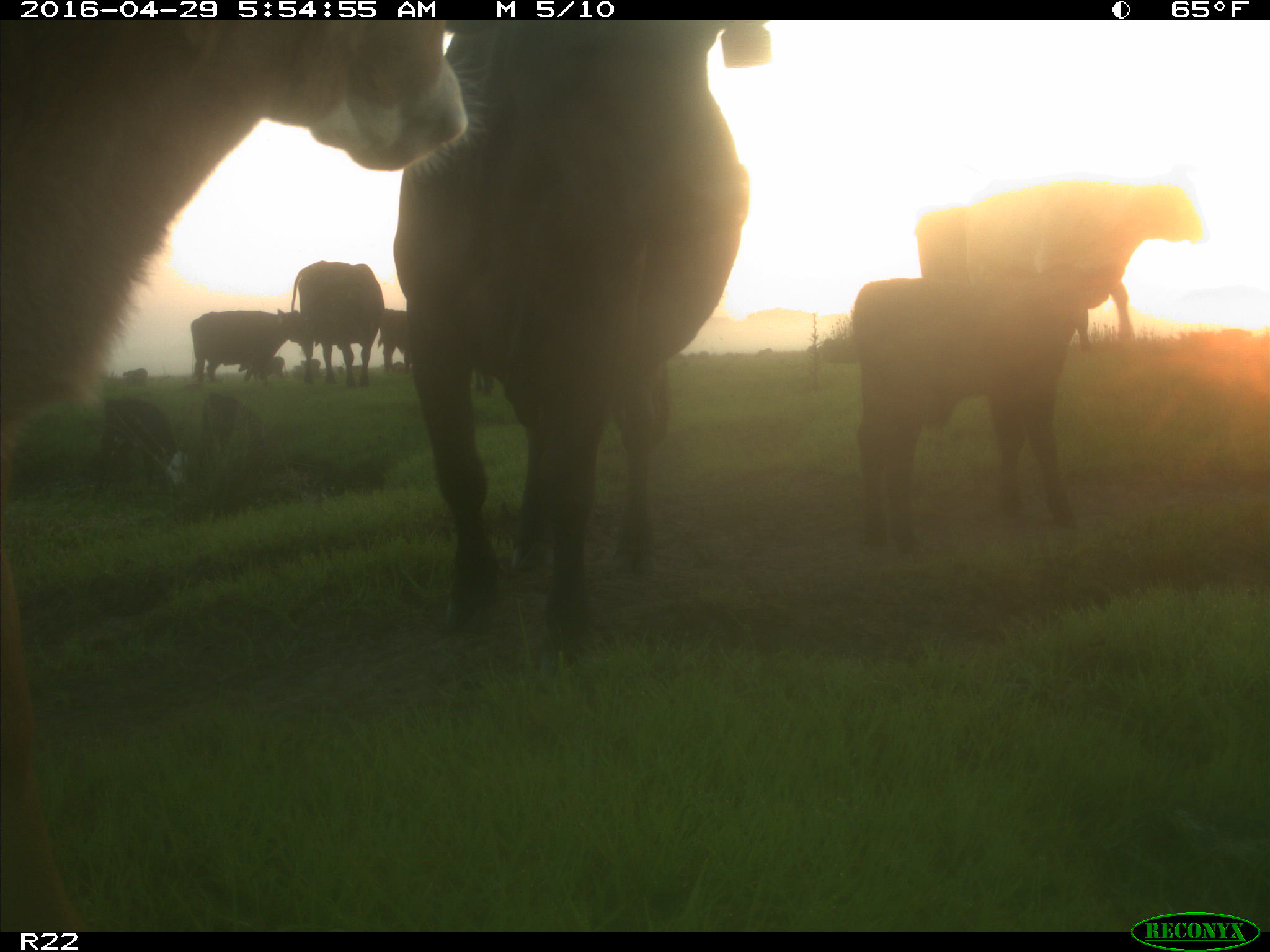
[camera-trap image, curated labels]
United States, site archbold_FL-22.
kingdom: Animalia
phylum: Chordata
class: Mammalia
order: Artiodactyla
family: Bovidae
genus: Bos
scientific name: Bos taurus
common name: domestic cow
Bos taurus (domestic cow).